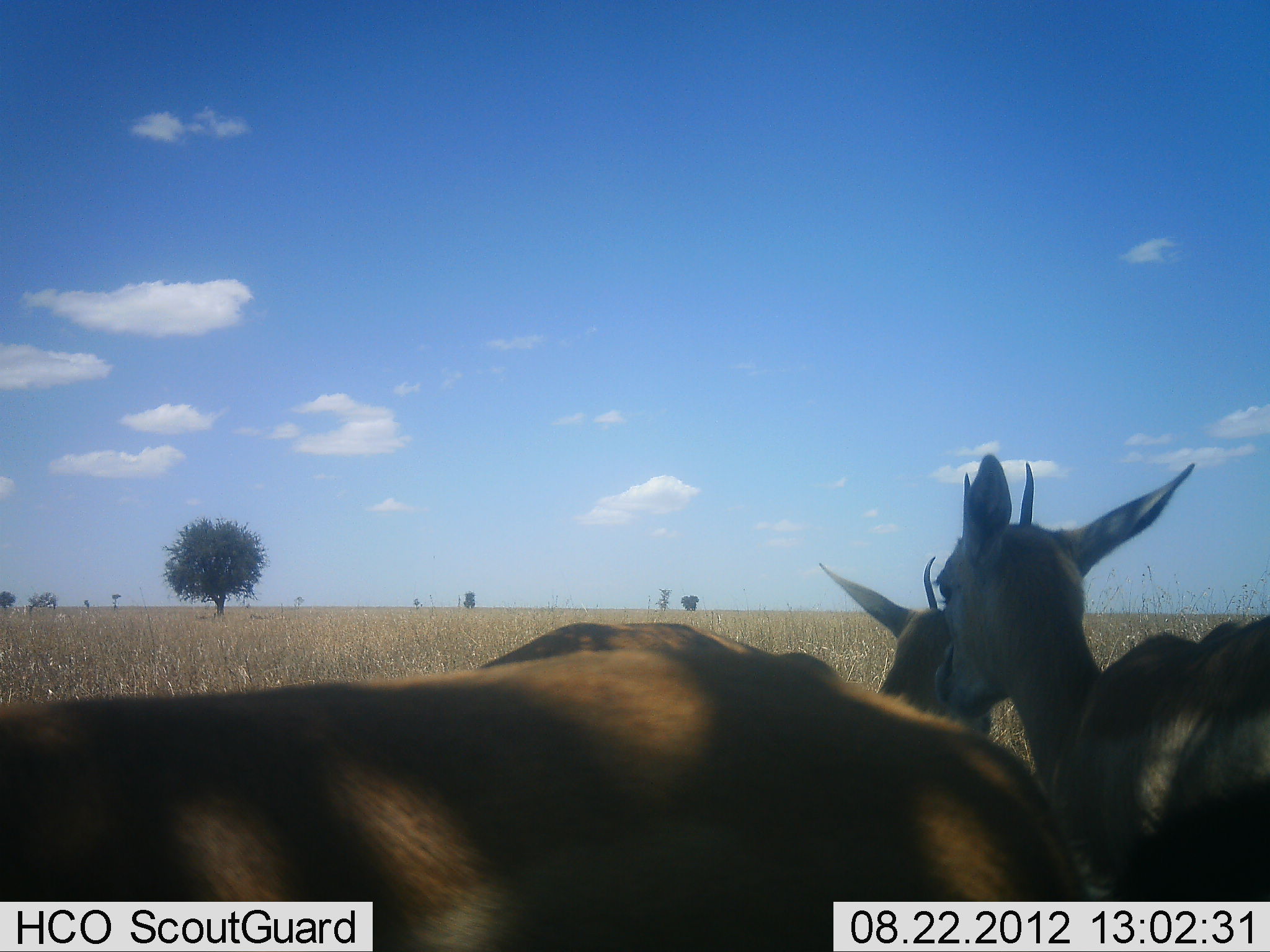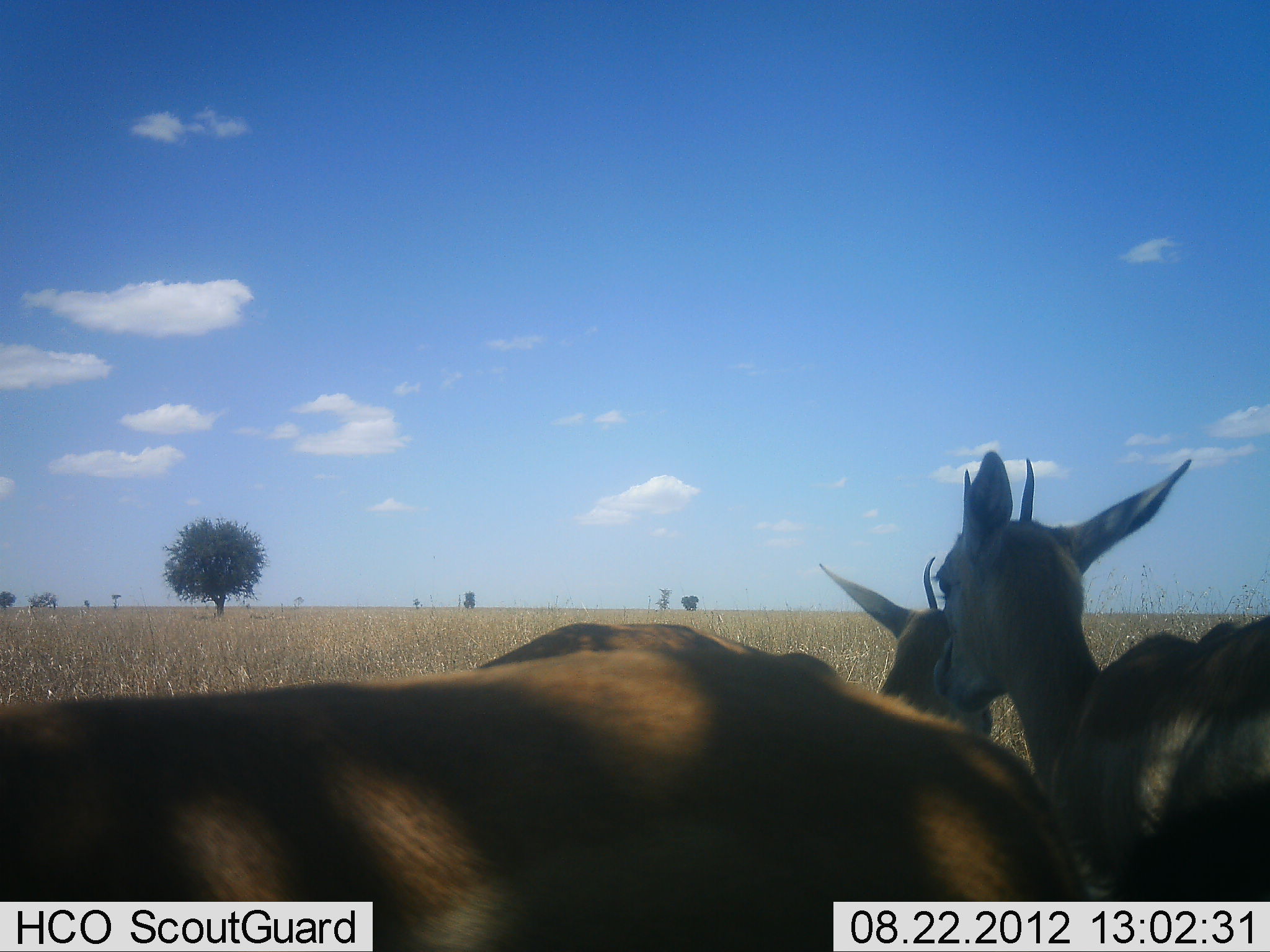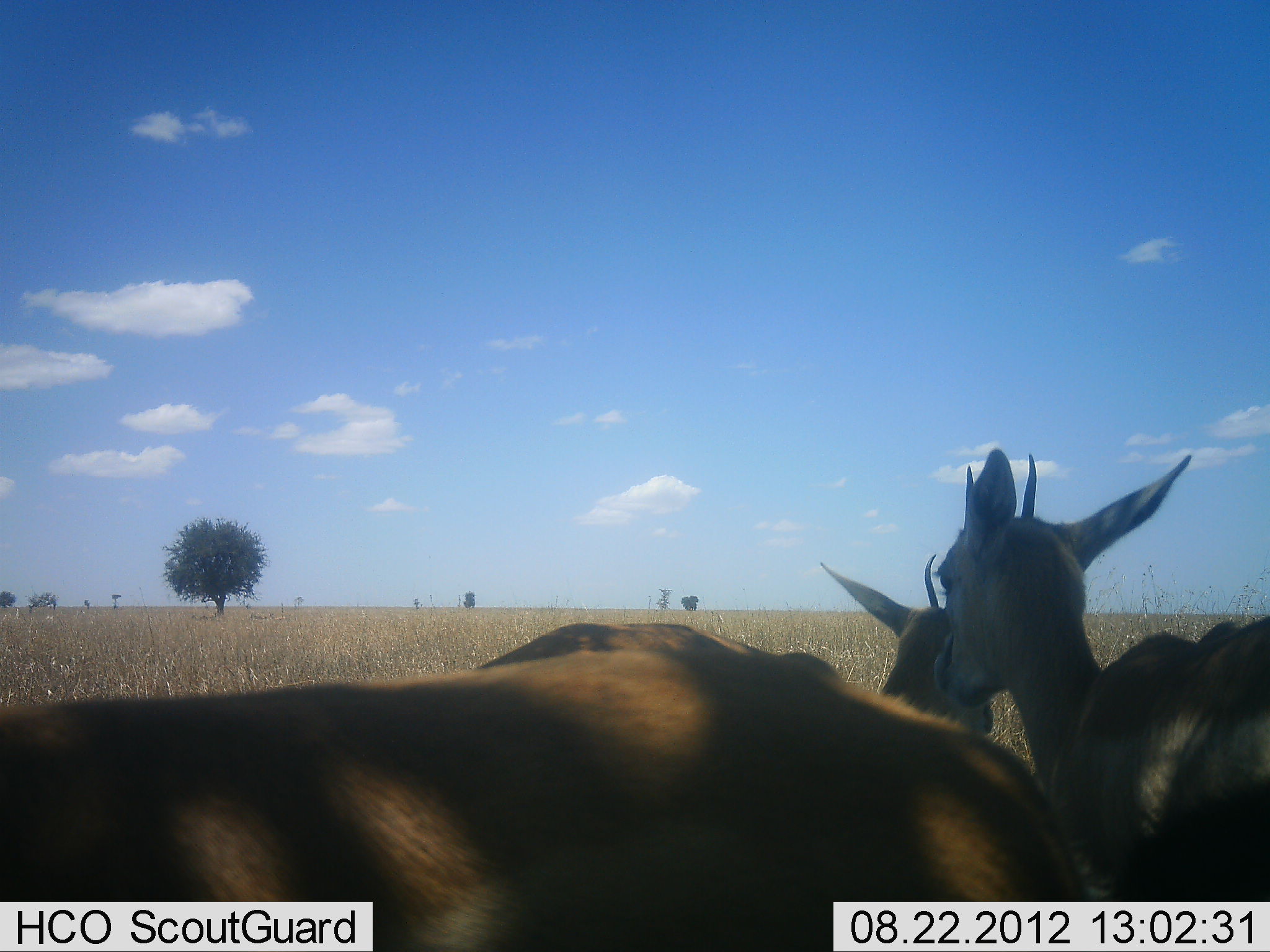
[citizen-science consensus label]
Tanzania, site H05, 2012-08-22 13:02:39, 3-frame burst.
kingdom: Animalia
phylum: Chordata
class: Mammalia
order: Artiodactyla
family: Bovidae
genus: Eudorcas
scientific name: Eudorcas thomsonii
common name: thomson's gazelle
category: gazellethomsons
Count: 3.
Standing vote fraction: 100%.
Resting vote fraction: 0%.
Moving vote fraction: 10%.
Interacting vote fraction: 10%.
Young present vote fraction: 0%.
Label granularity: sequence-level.